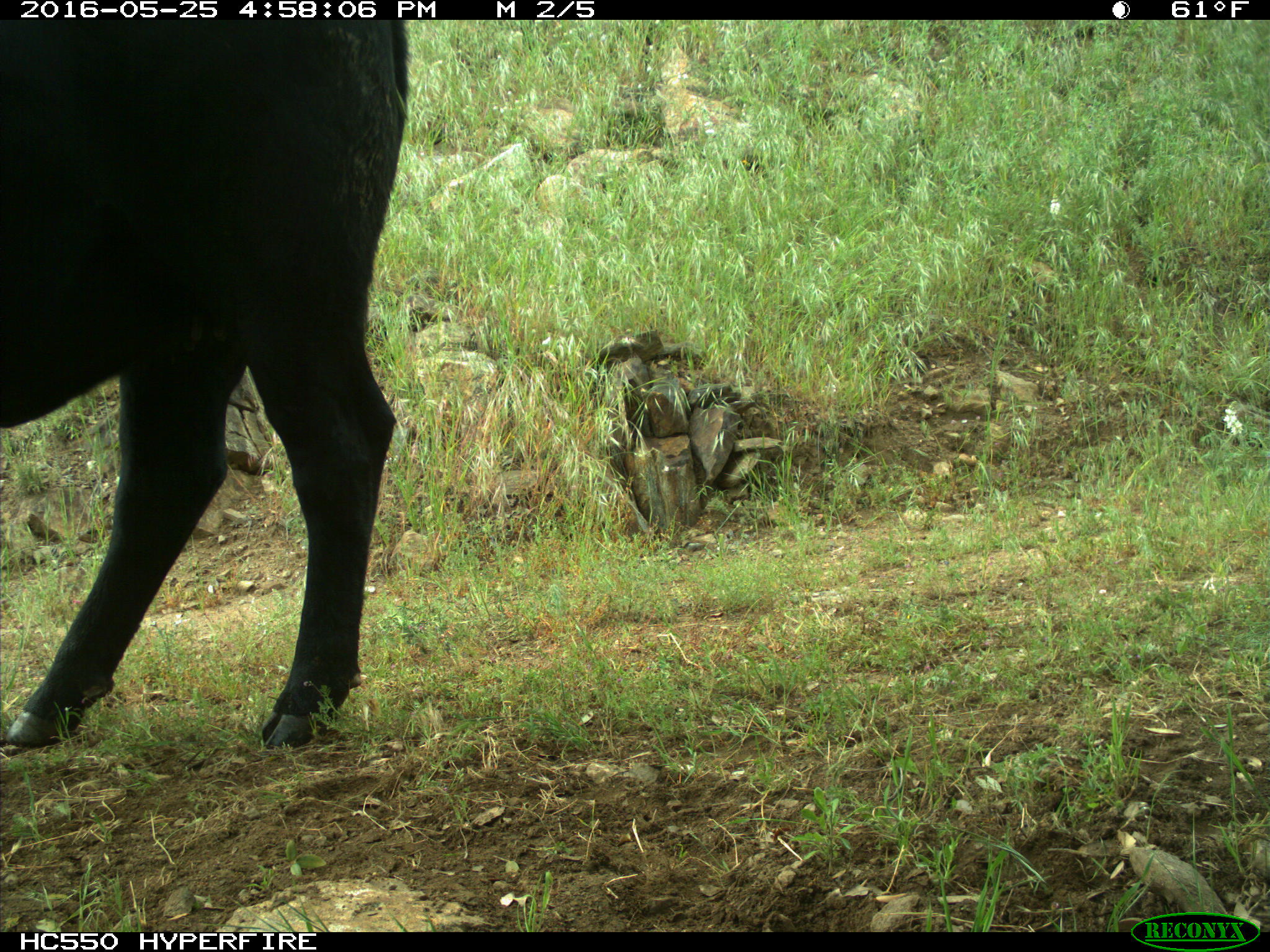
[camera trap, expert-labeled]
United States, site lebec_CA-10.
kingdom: Animalia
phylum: Chordata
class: Mammalia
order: Artiodactyla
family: Bovidae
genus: Bos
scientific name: Bos taurus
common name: domestic cow